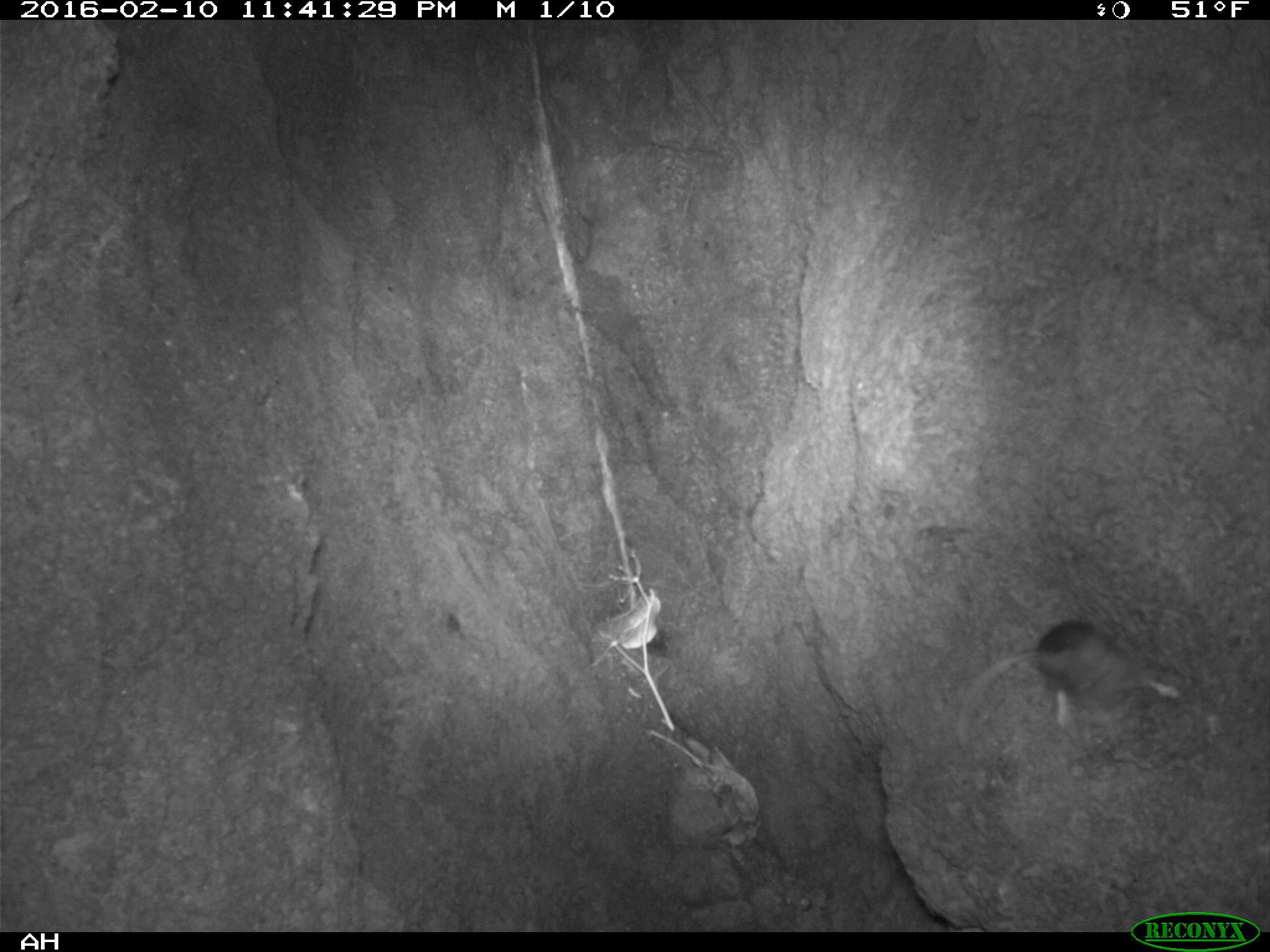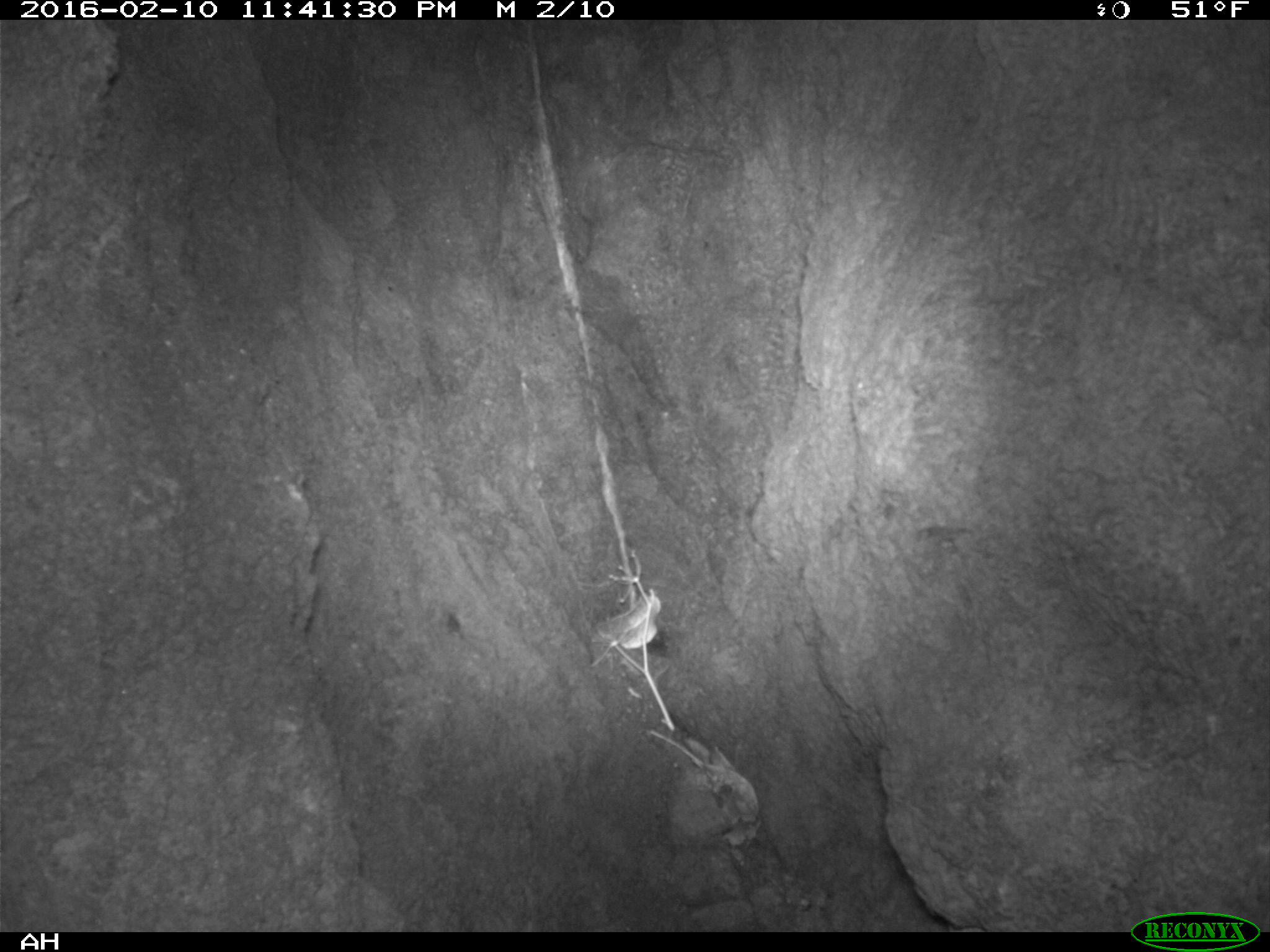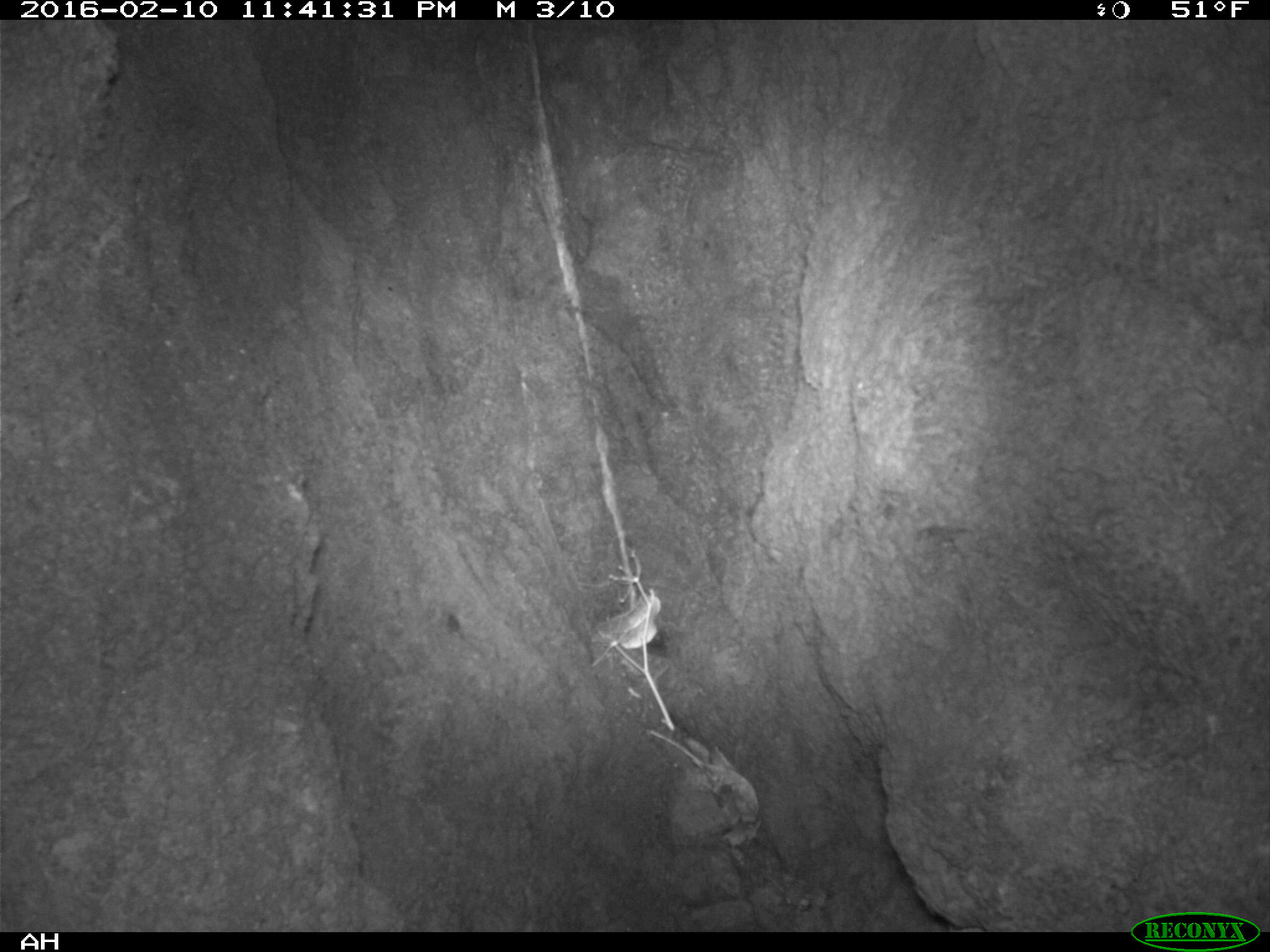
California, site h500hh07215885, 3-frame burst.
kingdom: Animalia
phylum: Chordata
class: Mammalia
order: Rodentia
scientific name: Rodentia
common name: rodent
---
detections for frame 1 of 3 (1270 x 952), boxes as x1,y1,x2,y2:
rodent: 960,619,1186,740